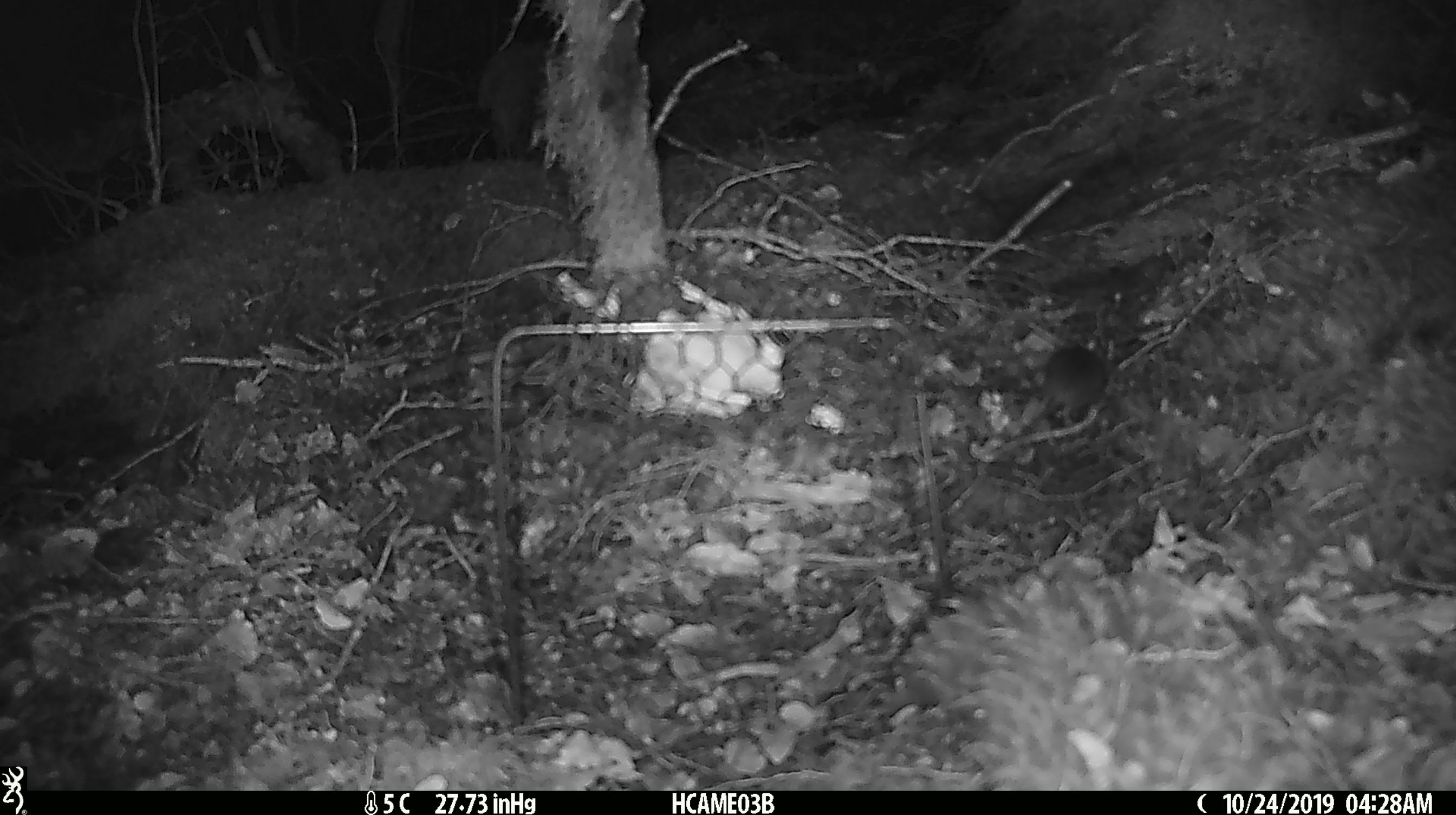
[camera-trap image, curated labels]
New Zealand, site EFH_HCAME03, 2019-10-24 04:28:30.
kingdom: Animalia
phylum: Chordata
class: Mammalia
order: Rodentia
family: Muridae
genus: Mus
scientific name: Mus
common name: mouse